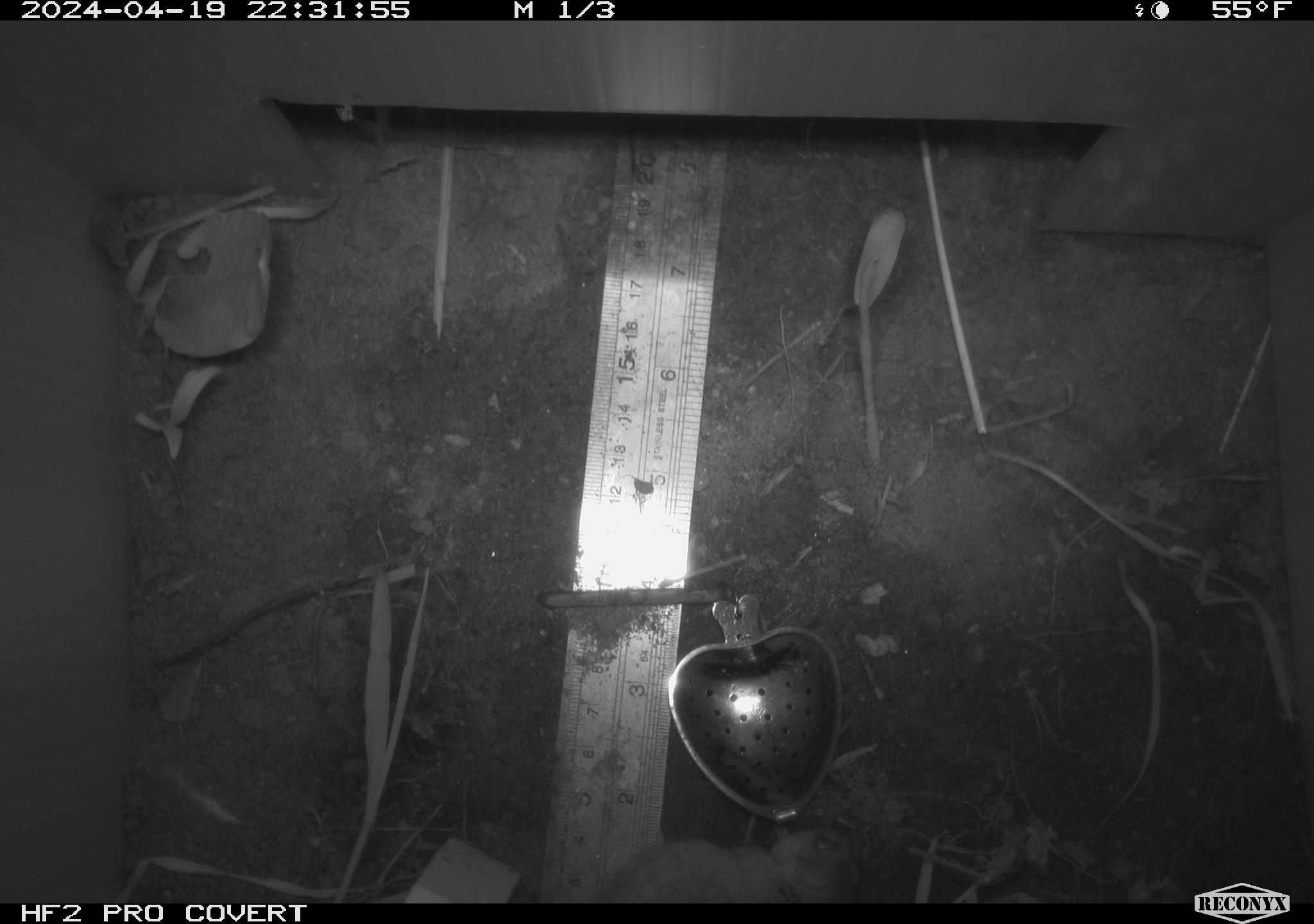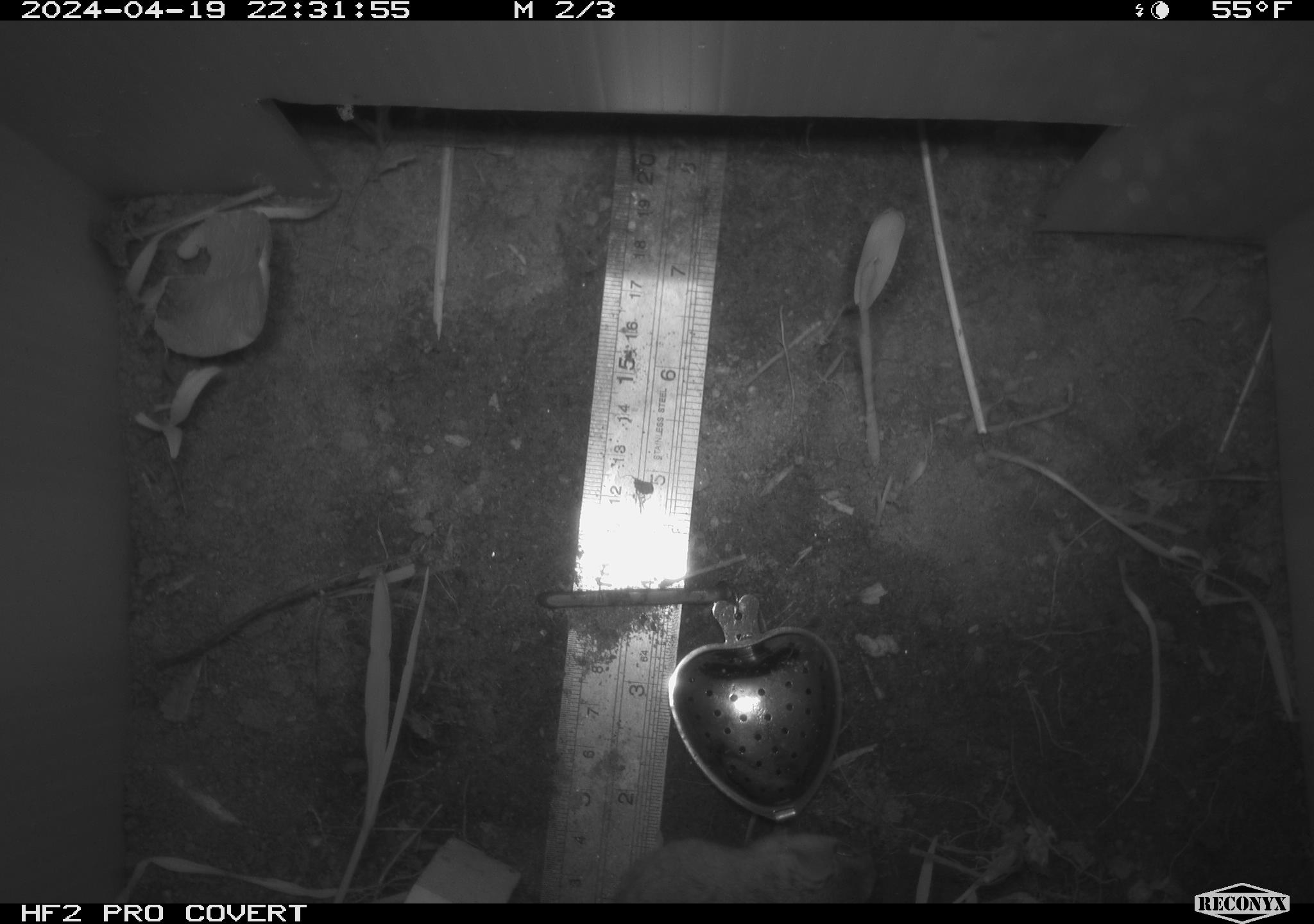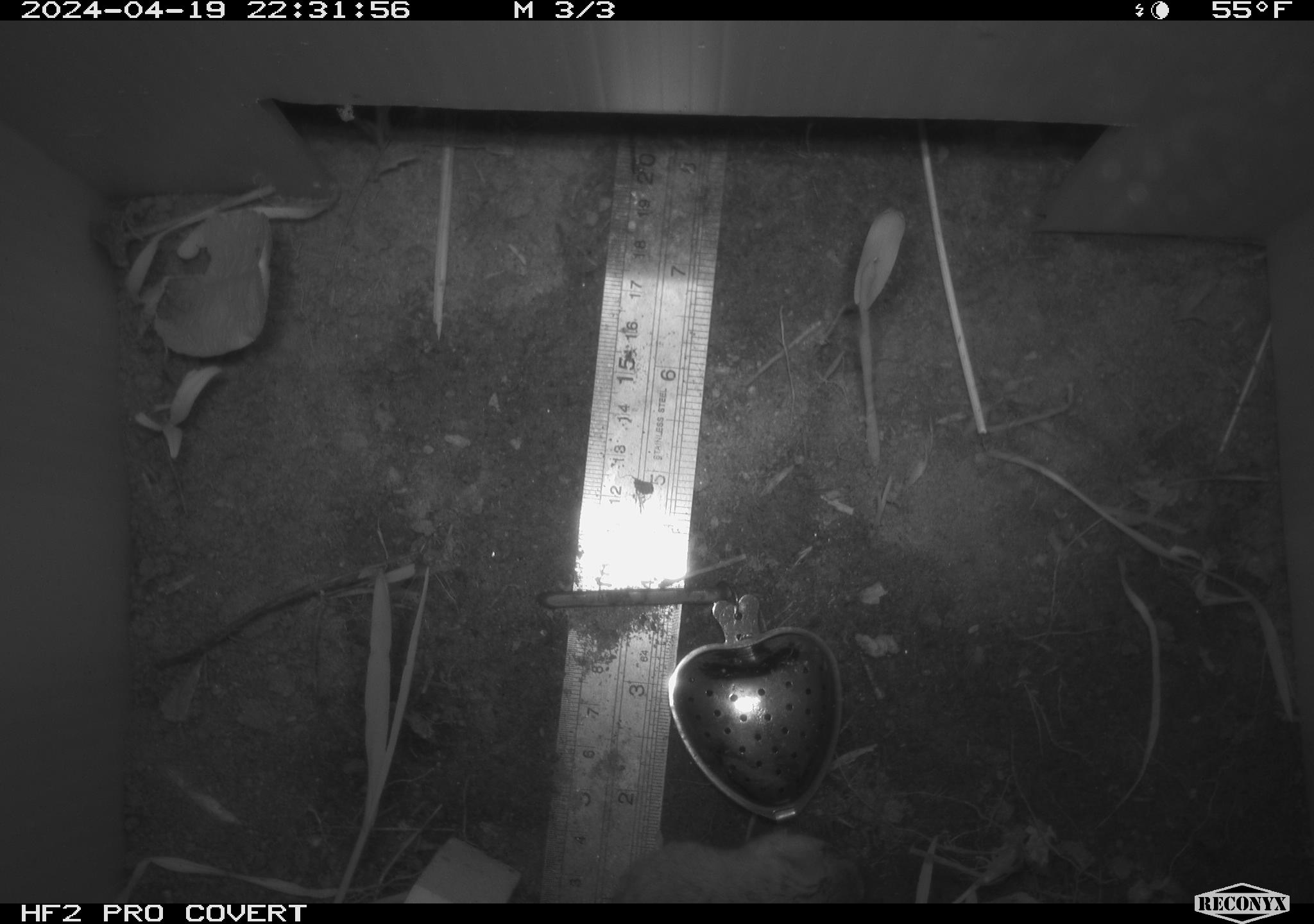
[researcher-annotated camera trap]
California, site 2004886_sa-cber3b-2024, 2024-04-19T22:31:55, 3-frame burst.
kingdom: Animalia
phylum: Chordata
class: Mammalia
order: Rodentia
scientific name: Rodentia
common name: mouse species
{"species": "mouse species (Rodentia)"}